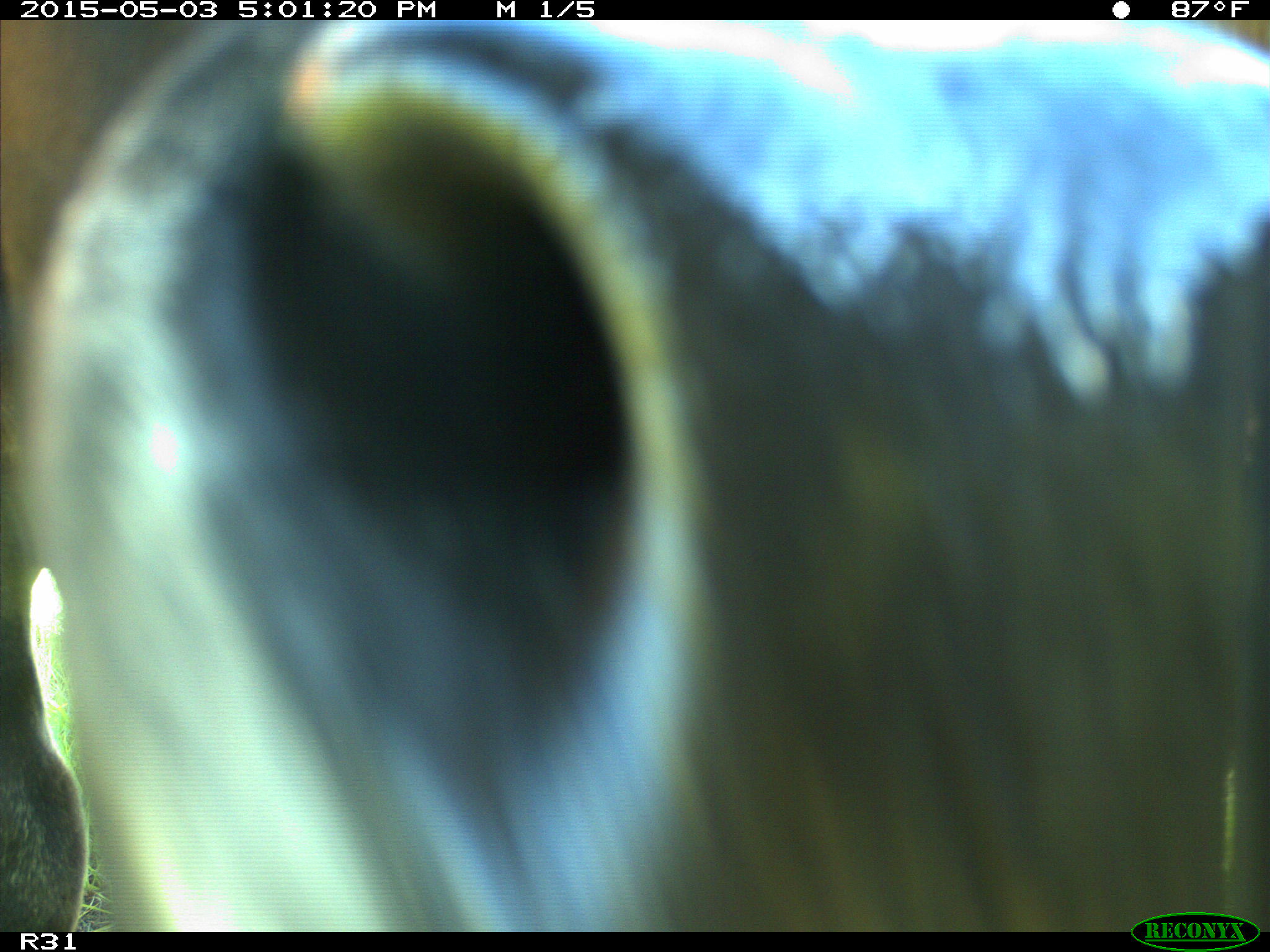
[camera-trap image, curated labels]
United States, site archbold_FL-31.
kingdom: Animalia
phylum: Chordata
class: Mammalia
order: Artiodactyla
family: Bovidae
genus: Bos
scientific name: Bos taurus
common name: domestic cow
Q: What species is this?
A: Bos taurus (domestic cow).